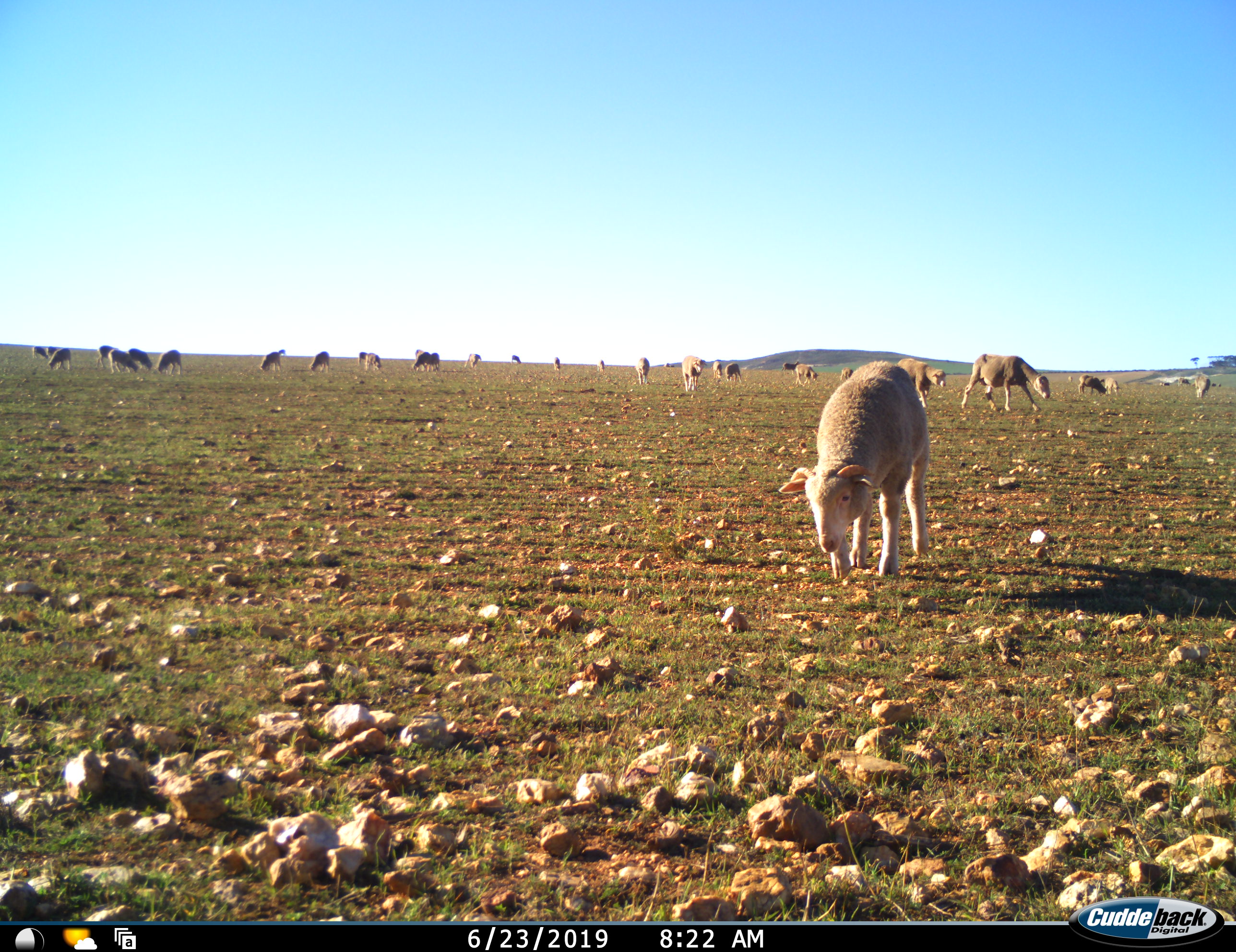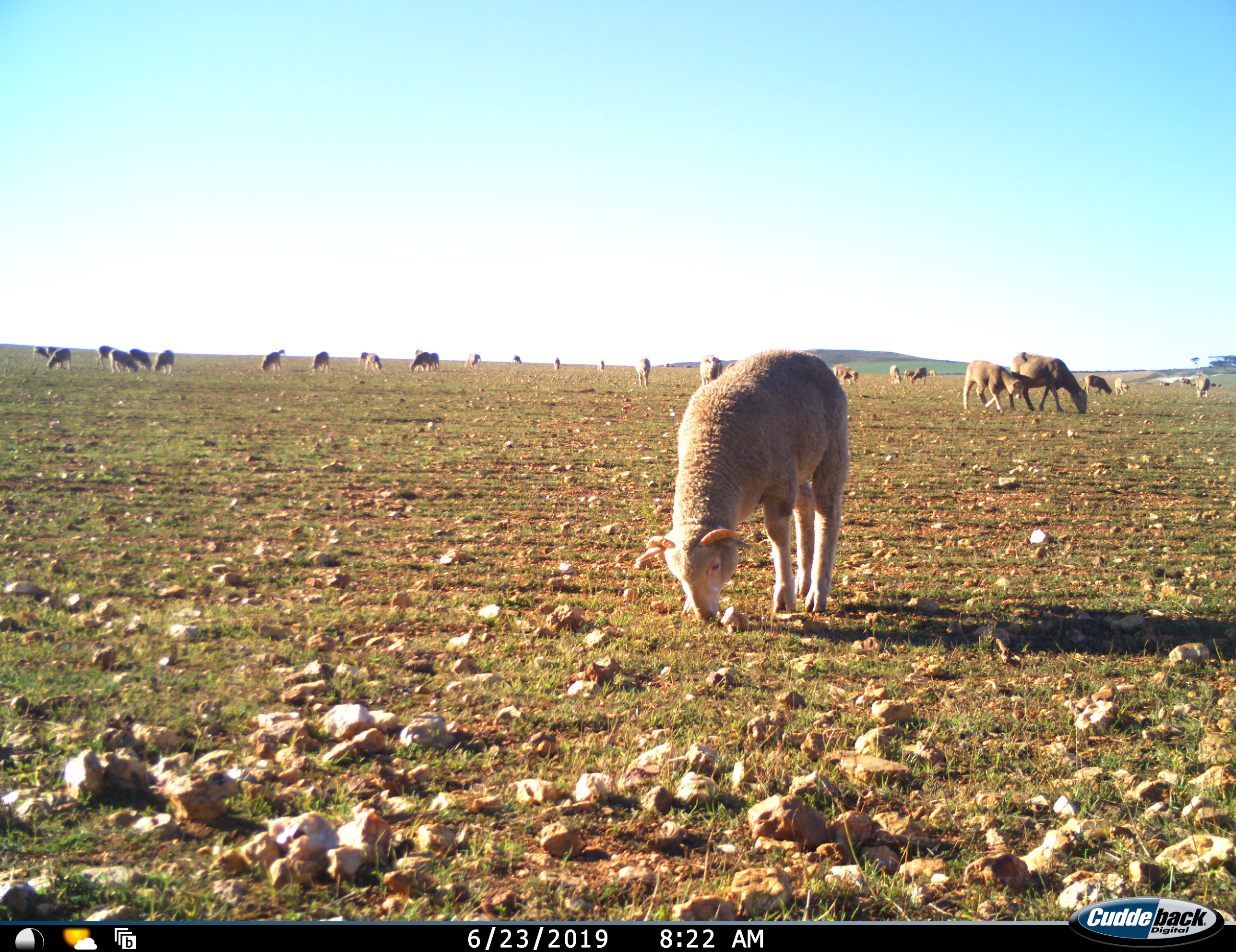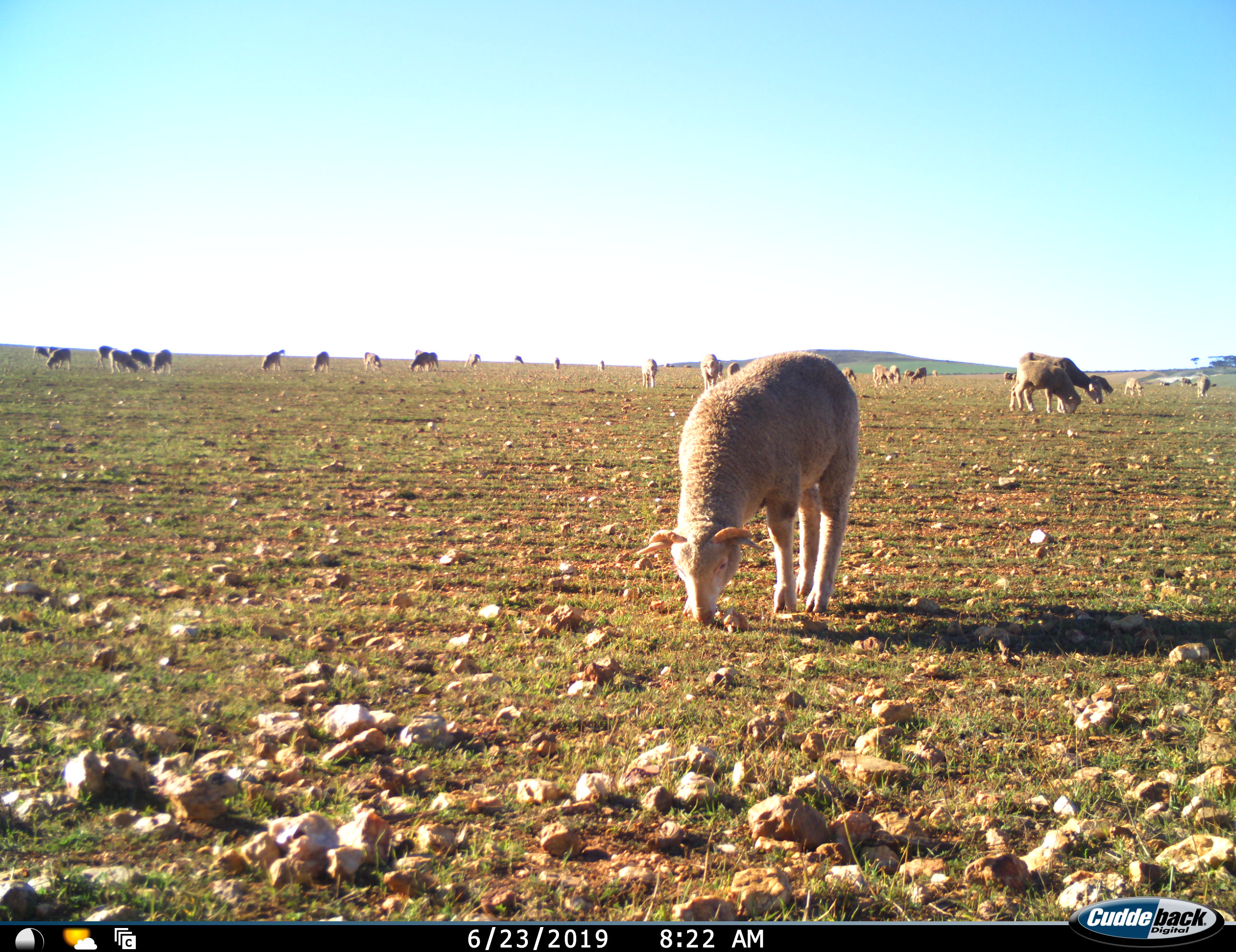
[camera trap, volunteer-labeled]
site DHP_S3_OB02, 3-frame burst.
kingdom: Animalia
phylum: Chordata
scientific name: Vertebrata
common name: domestic animal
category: domesticanimal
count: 11-50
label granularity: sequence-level